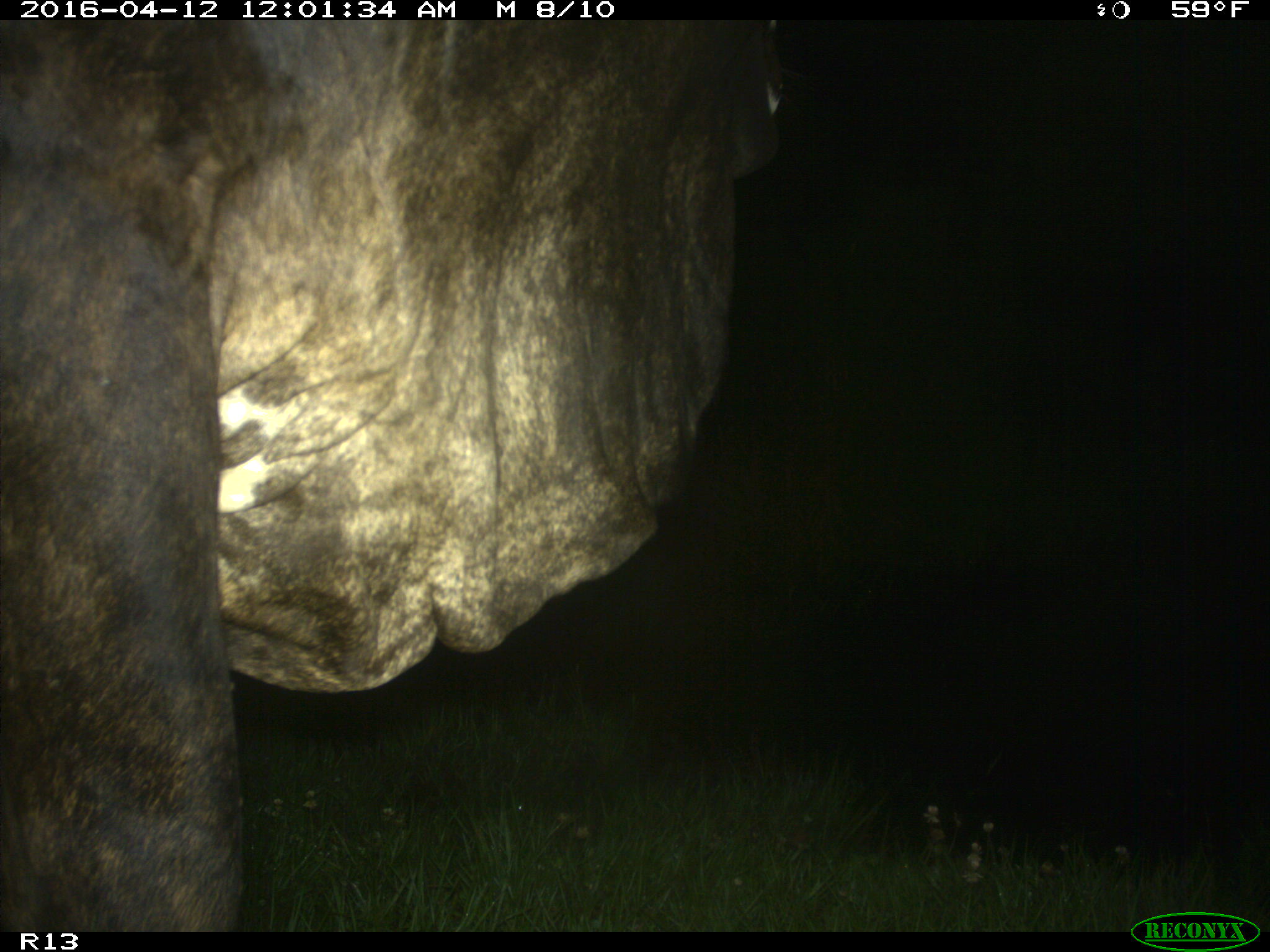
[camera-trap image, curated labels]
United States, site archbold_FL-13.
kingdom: Animalia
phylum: Chordata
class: Mammalia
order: Artiodactyla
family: Bovidae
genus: Bos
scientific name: Bos taurus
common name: domestic cow